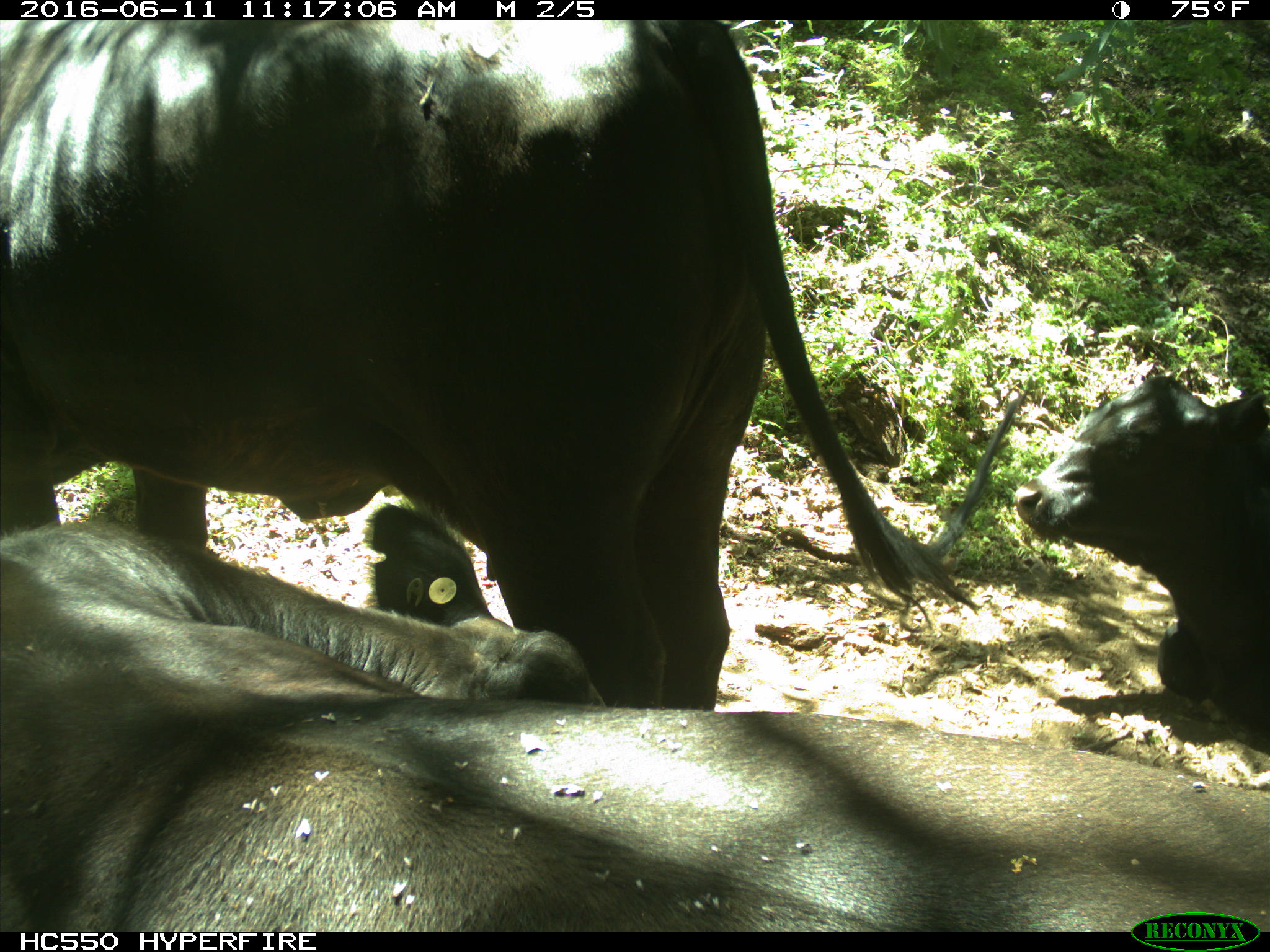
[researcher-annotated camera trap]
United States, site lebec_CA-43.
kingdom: Animalia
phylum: Chordata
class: Mammalia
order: Artiodactyla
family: Bovidae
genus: Bos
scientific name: Bos taurus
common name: domestic cow